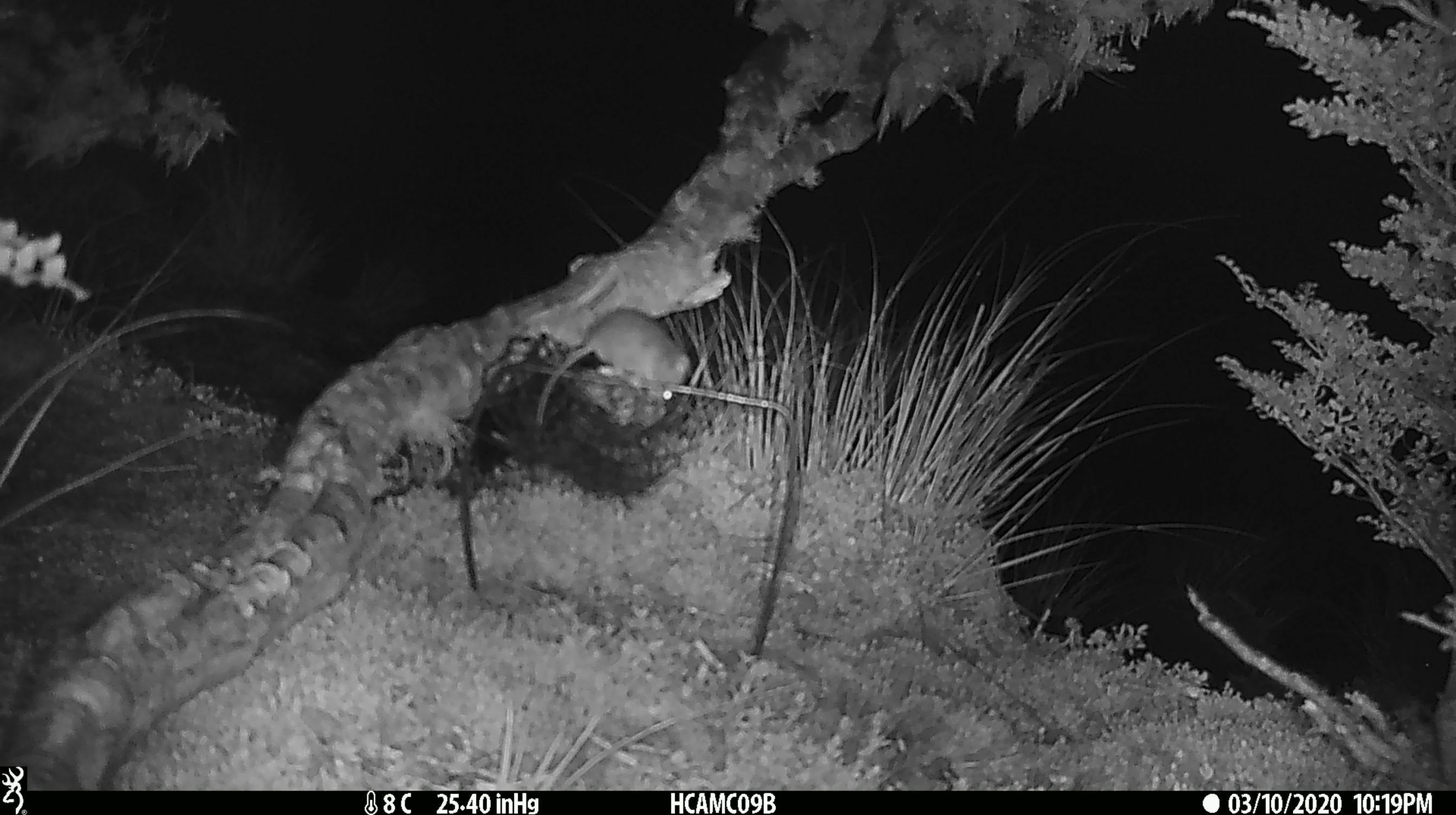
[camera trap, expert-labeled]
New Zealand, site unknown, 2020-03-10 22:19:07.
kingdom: Animalia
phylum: Chordata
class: Mammalia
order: Rodentia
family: Muridae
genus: Mus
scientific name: Mus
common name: mouse